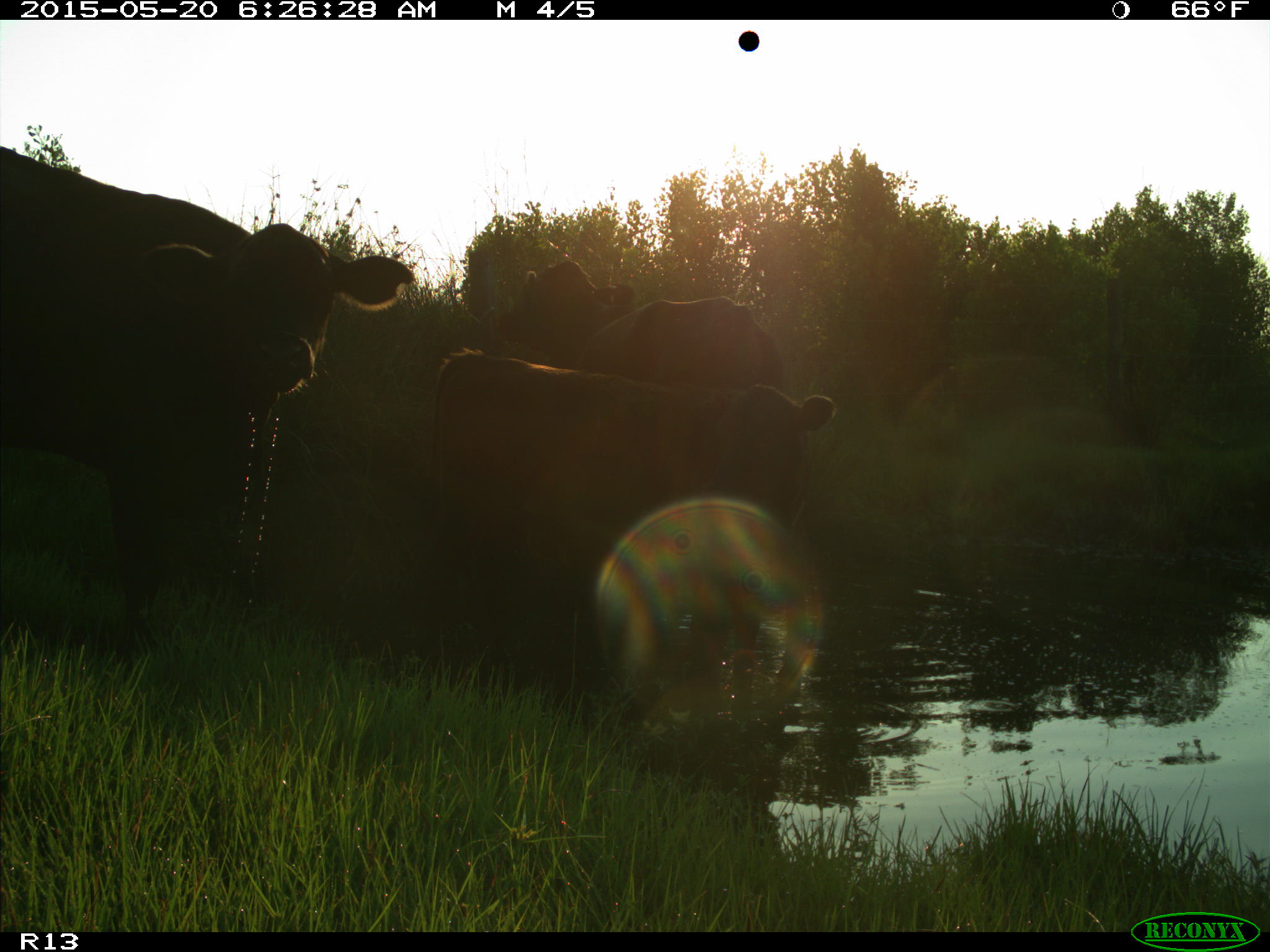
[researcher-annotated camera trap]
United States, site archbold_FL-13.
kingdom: Animalia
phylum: Chordata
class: Mammalia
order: Artiodactyla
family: Bovidae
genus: Bos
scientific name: Bos taurus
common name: domestic cow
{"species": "Bos taurus (domestic cow)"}